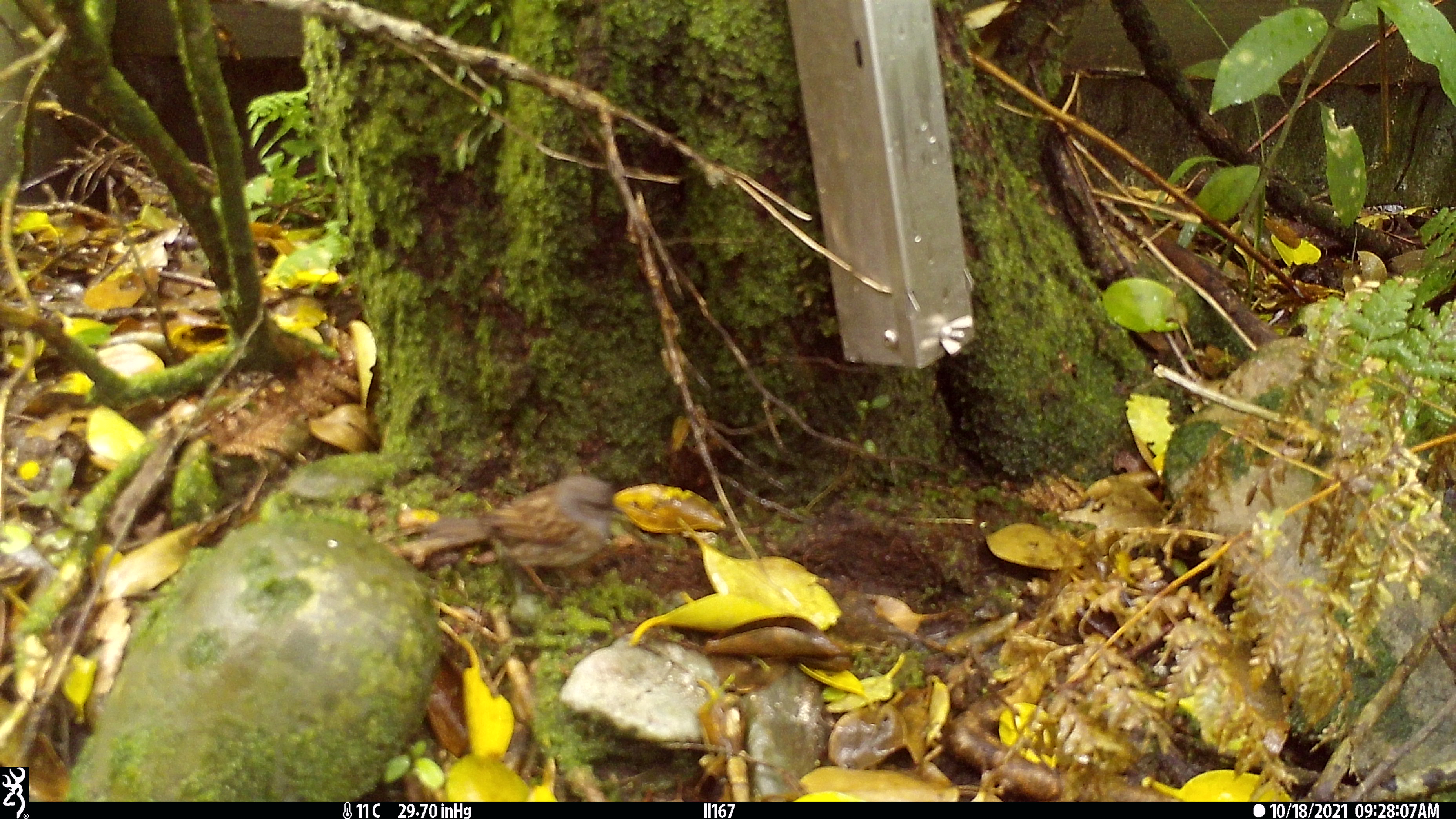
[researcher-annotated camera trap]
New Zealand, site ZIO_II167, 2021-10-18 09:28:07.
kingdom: Animalia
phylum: Chordata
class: Mammalia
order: Rodentia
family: Muridae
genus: Mus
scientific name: Mus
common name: mouse